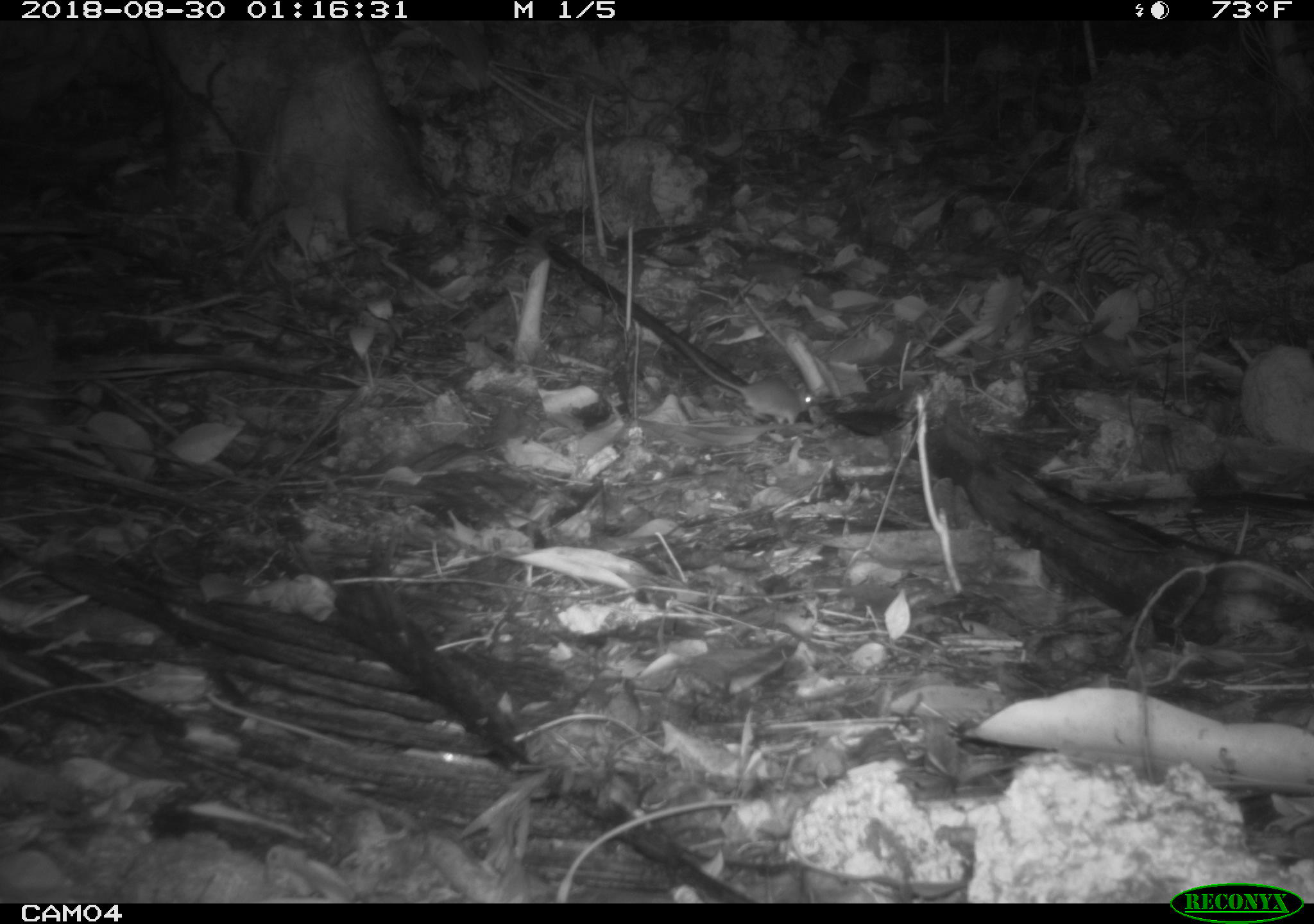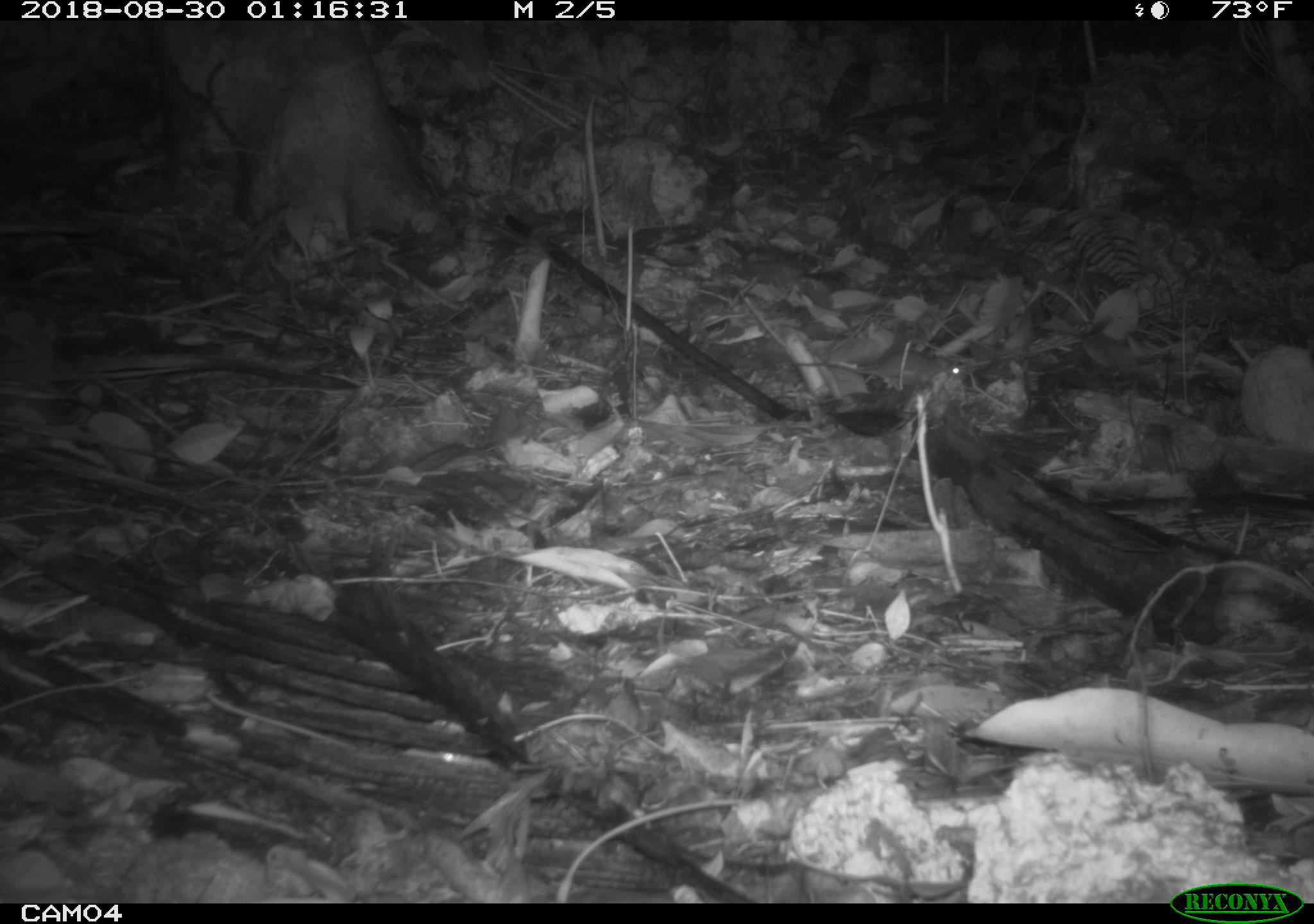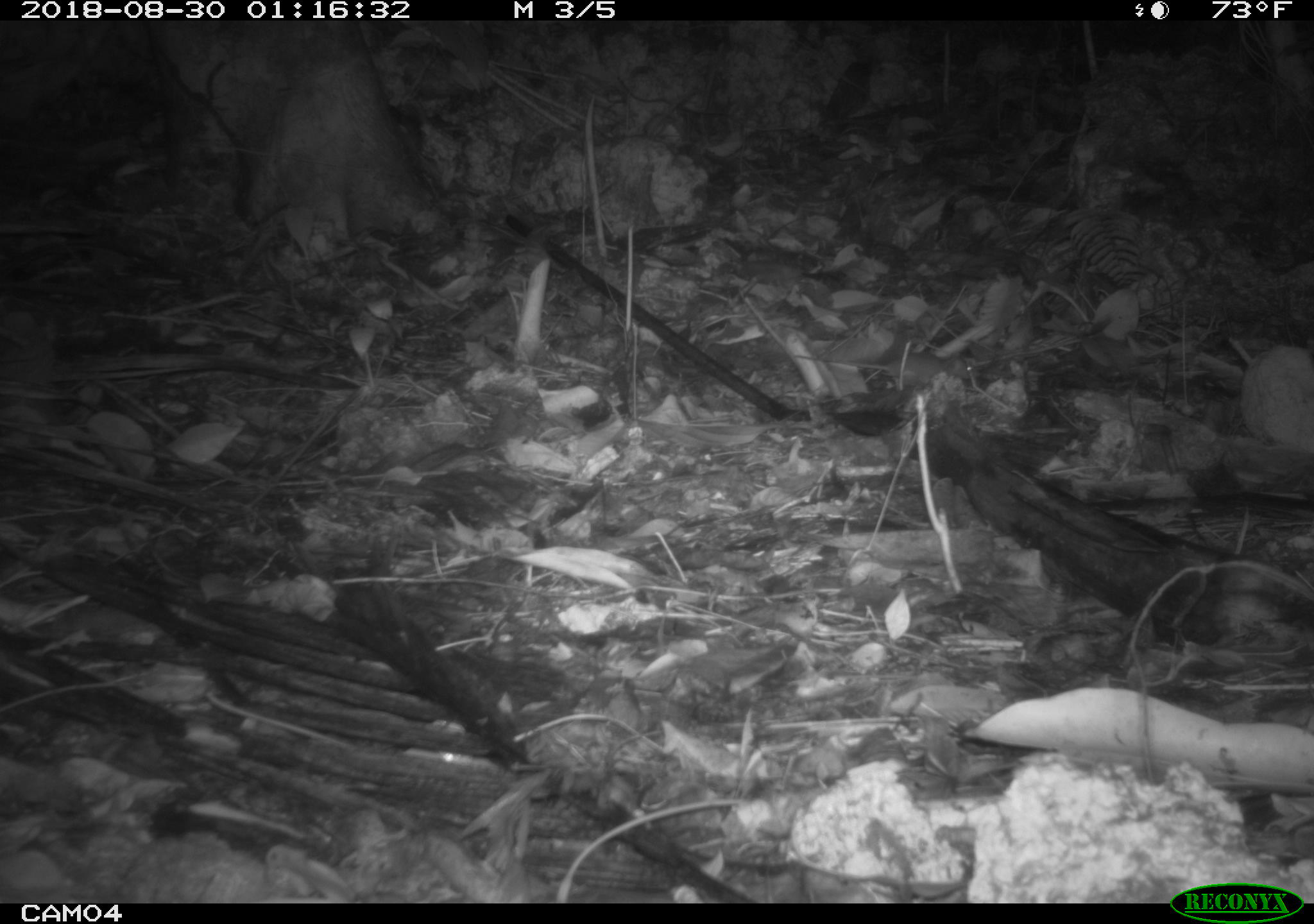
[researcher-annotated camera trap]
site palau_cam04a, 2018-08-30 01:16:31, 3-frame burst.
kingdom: Animalia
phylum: Chordata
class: Mammalia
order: Rodentia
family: Muridae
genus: Rattus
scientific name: Rattus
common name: rat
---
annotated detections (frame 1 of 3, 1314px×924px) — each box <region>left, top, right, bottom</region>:
rat: <region>672, 330, 820, 427</region>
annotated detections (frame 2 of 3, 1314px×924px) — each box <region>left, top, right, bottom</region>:
rat: <region>813, 338, 964, 392</region>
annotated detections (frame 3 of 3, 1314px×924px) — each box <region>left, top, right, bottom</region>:
rat: <region>793, 347, 980, 393</region>